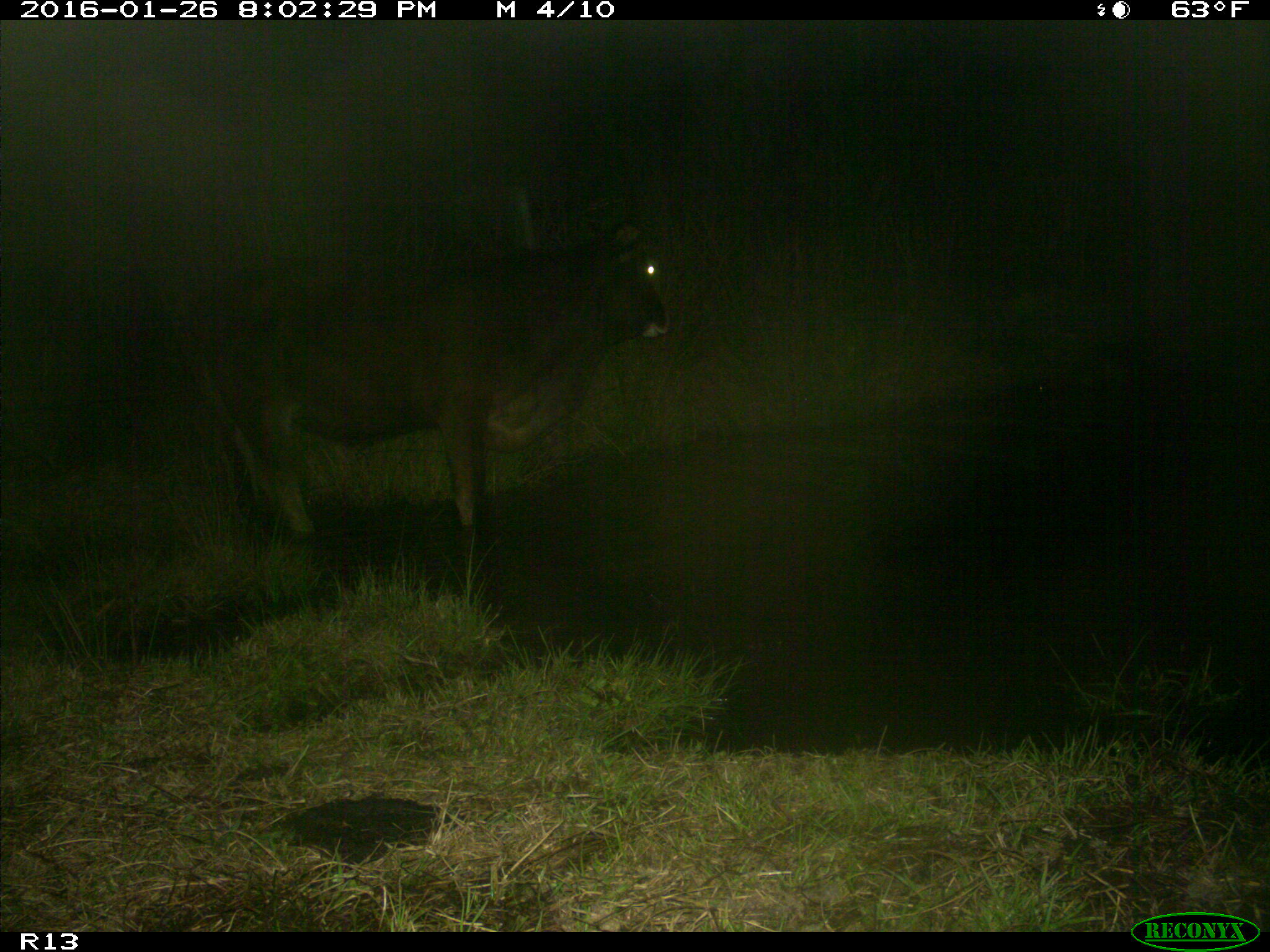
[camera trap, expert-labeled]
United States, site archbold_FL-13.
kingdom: Animalia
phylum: Chordata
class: Mammalia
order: Artiodactyla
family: Bovidae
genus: Bos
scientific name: Bos taurus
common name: domestic cow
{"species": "Bos taurus (domestic cow)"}